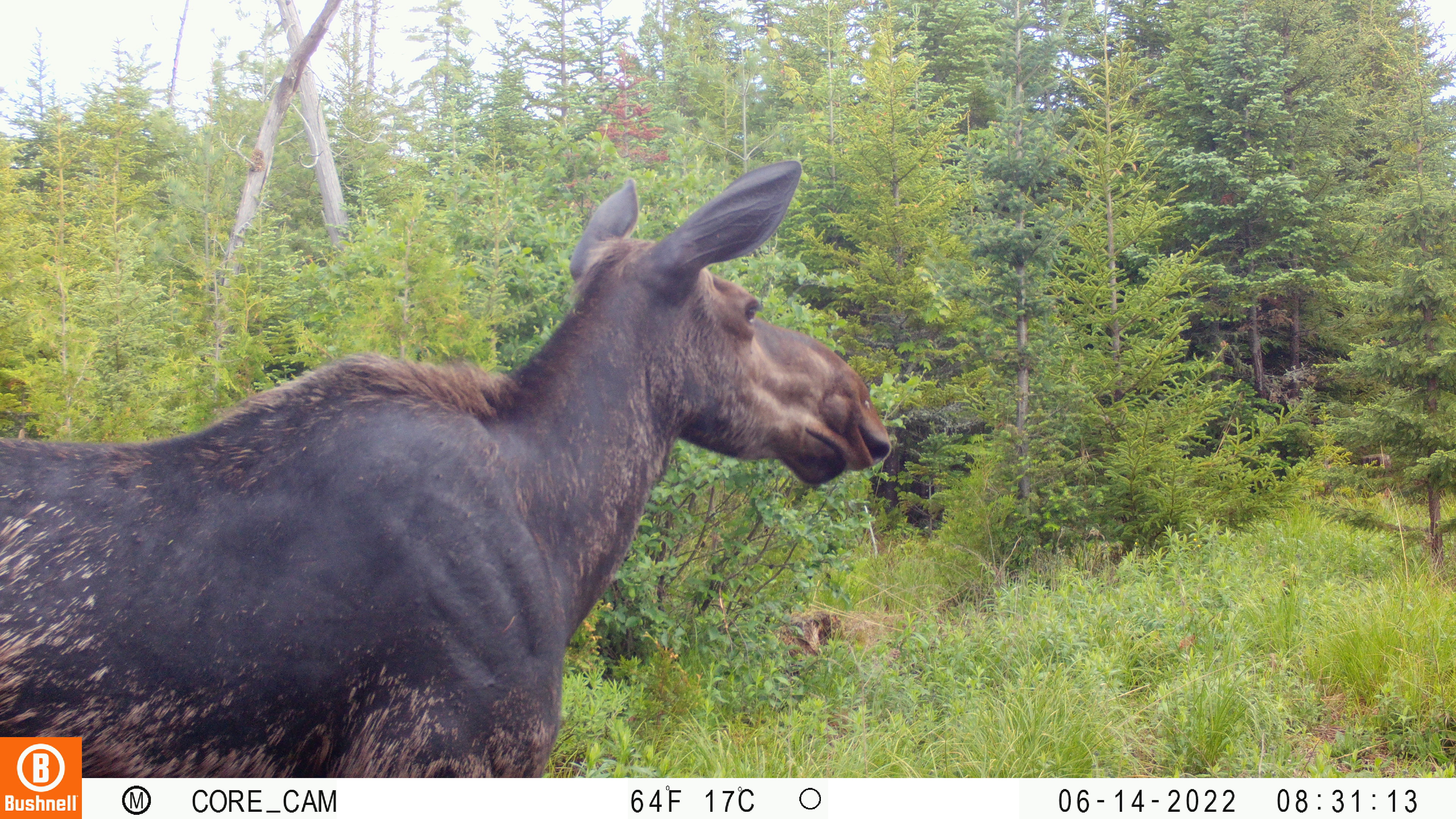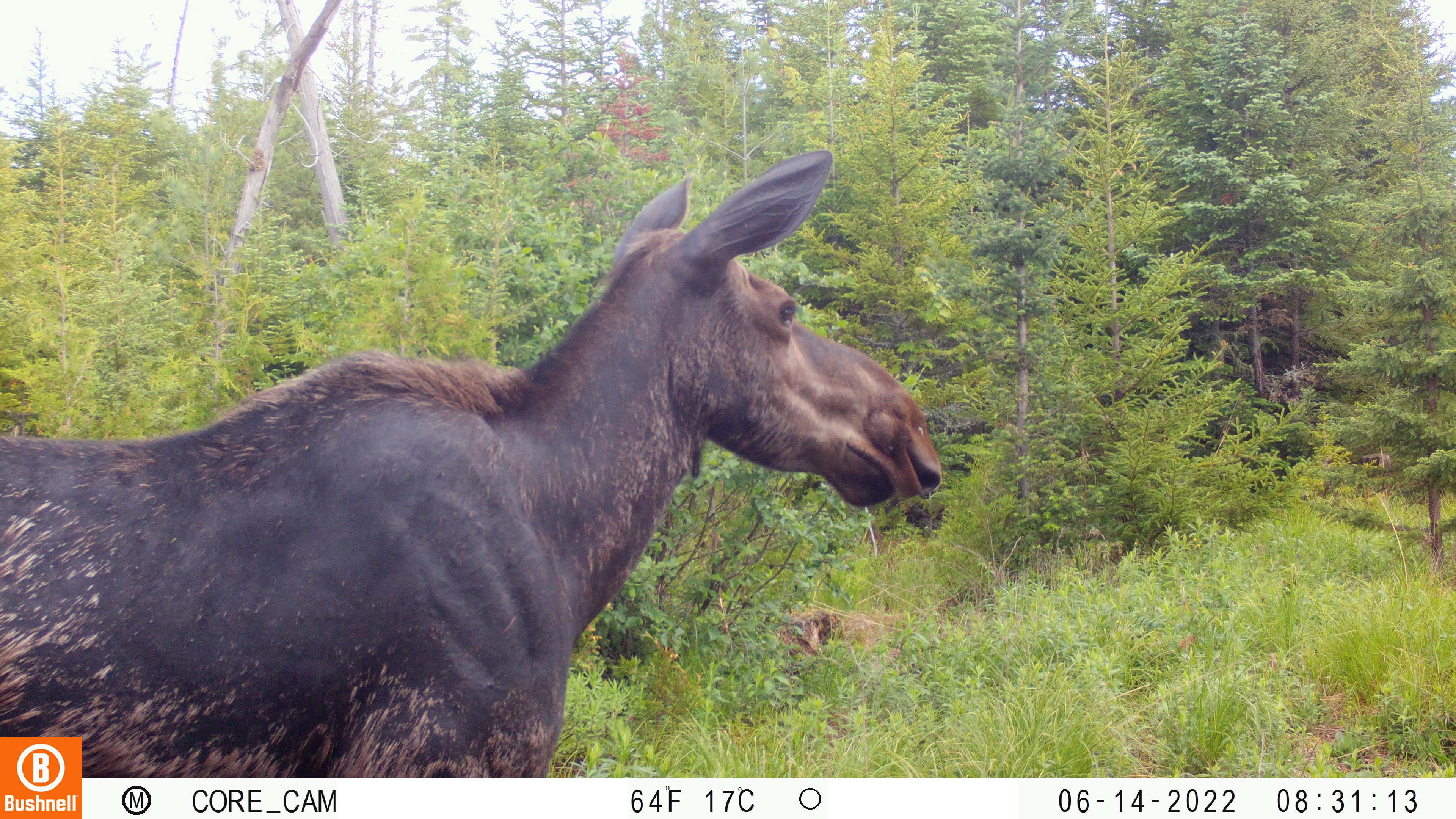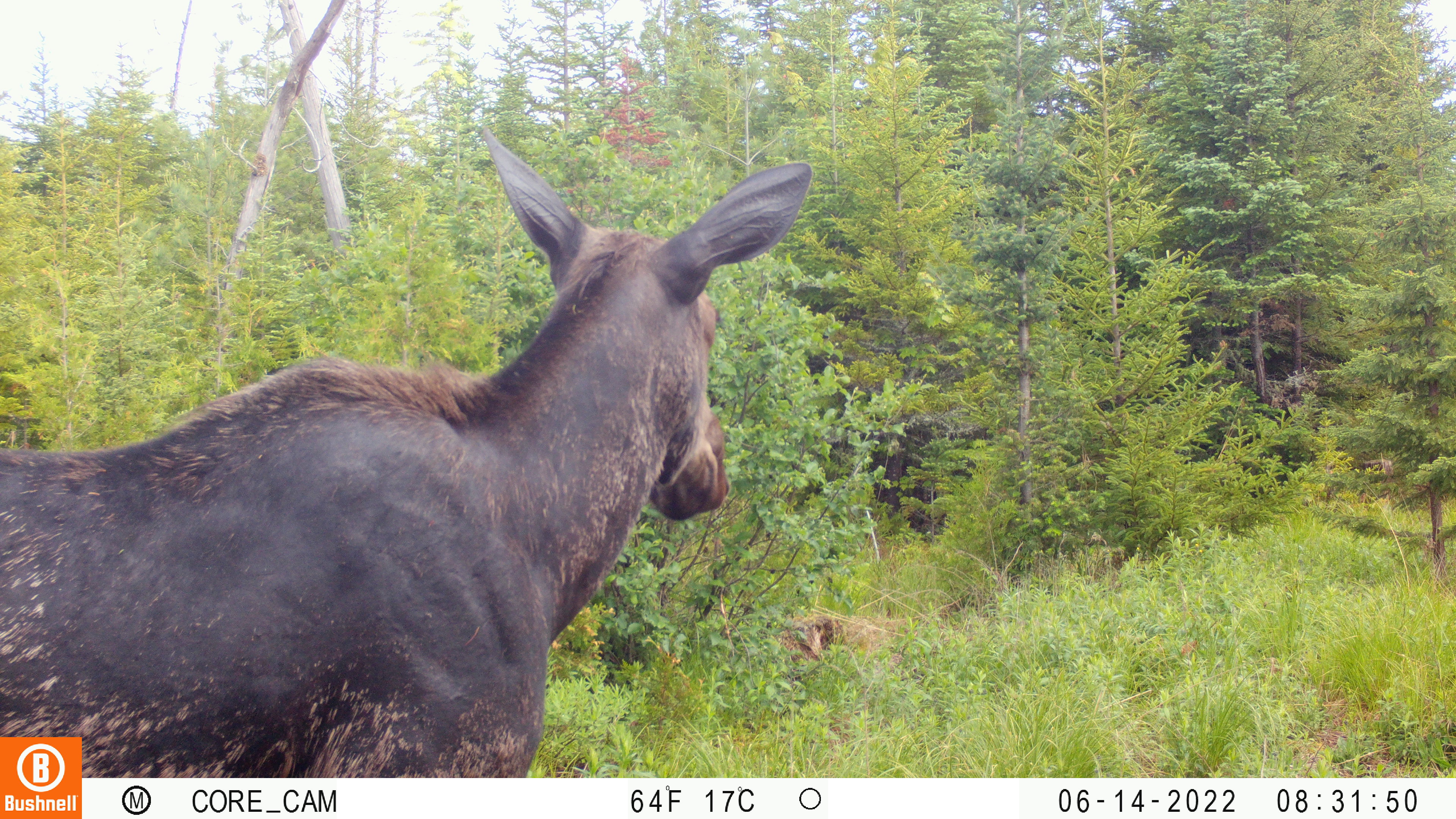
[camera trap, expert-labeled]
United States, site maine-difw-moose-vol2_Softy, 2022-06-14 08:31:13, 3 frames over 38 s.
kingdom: Animalia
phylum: Chordata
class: Mammalia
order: Artiodactyla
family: Cervidae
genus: Alces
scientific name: Alces alces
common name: moose